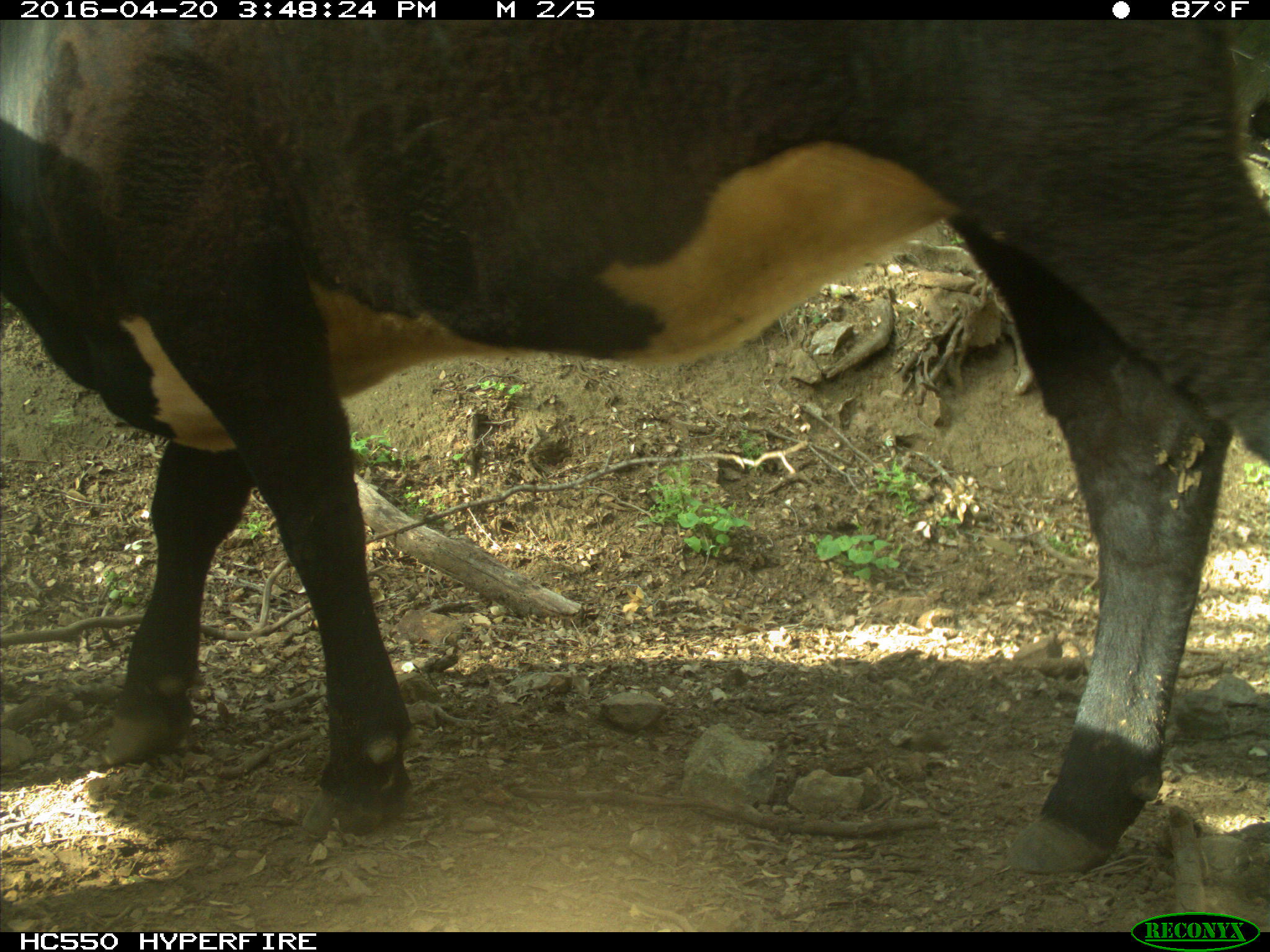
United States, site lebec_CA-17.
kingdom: Animalia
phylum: Chordata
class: Mammalia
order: Artiodactyla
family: Bovidae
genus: Bos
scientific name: Bos taurus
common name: domestic cow